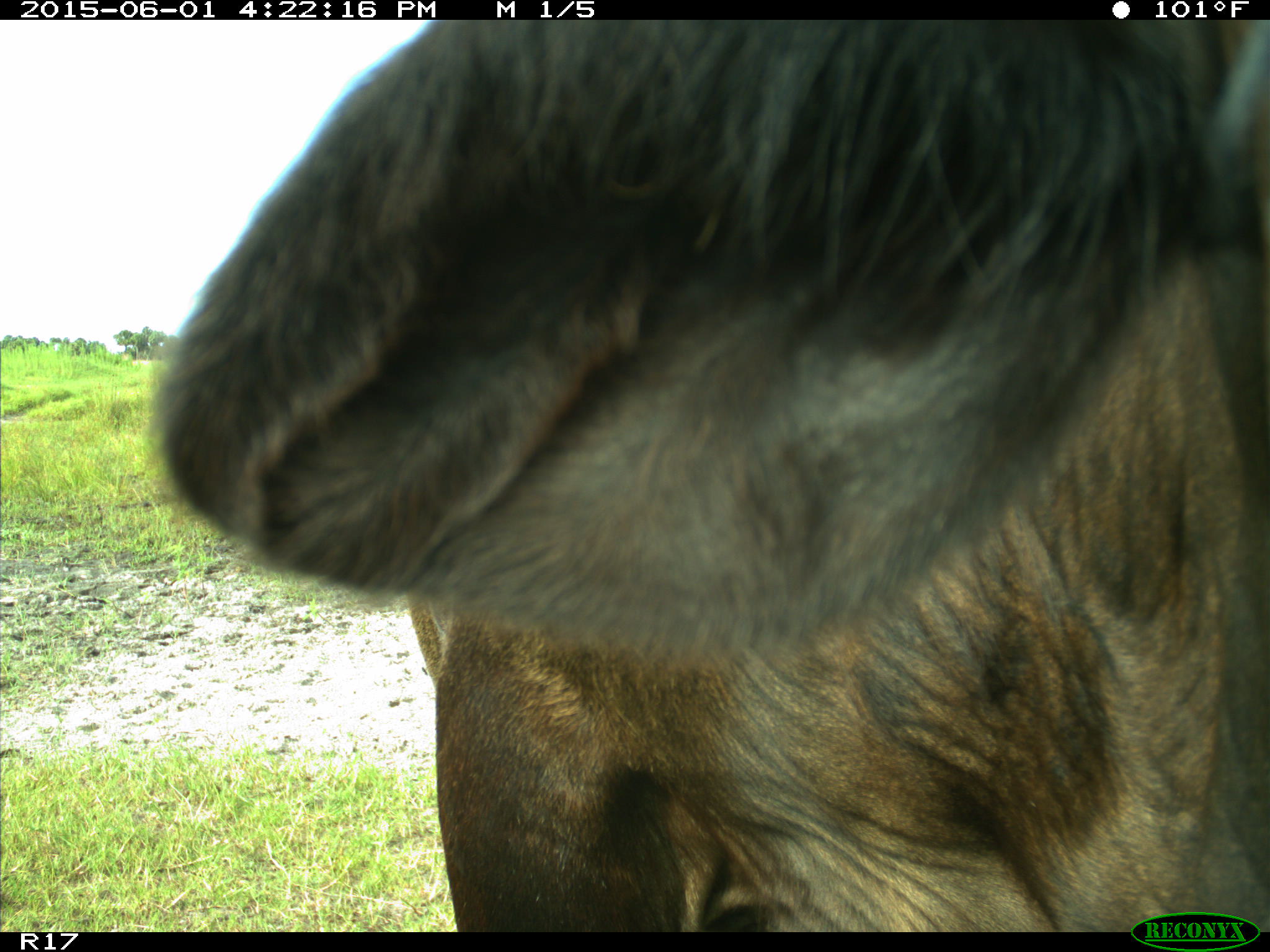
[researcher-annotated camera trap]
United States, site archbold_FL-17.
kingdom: Animalia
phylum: Chordata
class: Mammalia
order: Artiodactyla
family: Bovidae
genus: Bos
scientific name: Bos taurus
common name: domestic cow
Bos taurus (domestic cow).